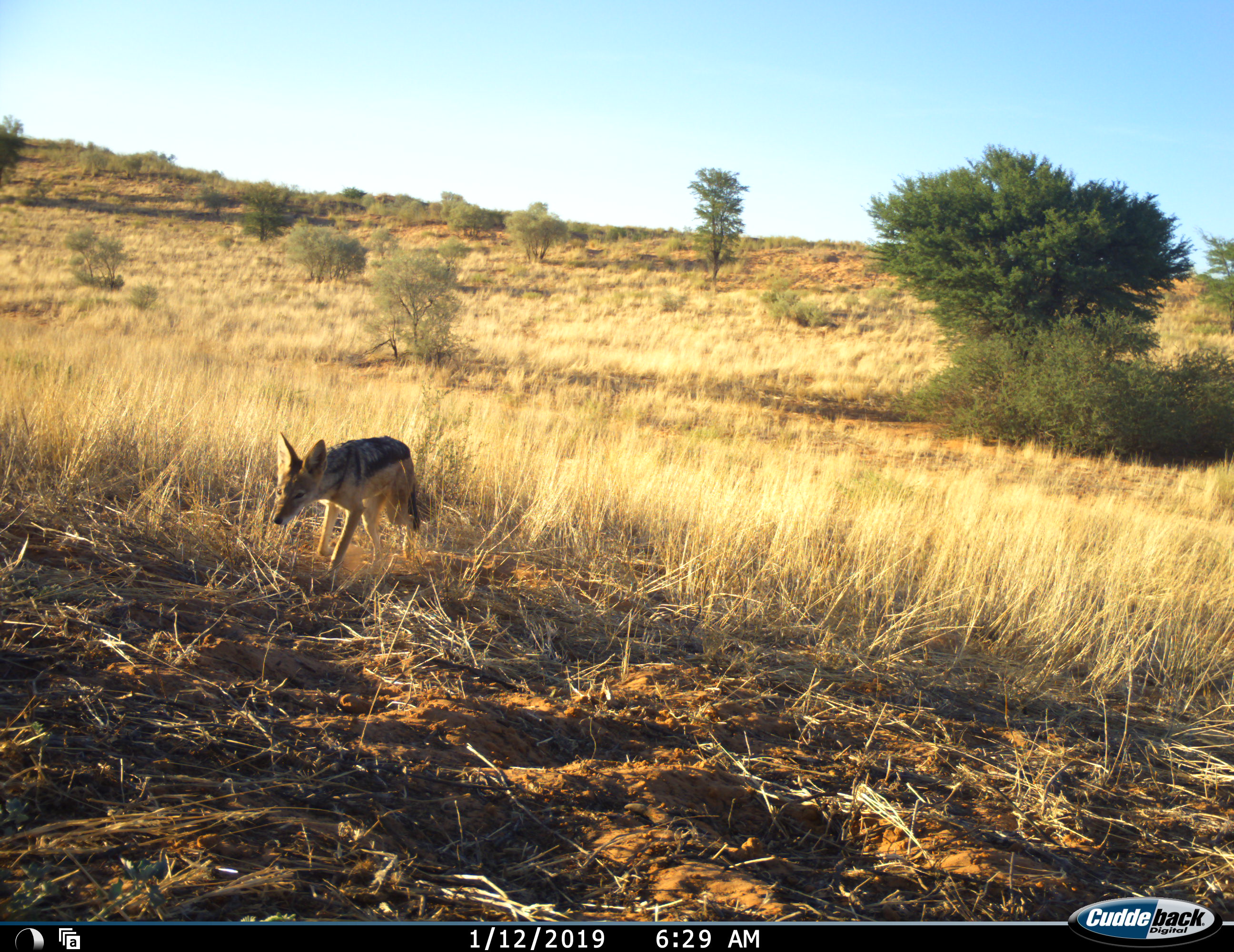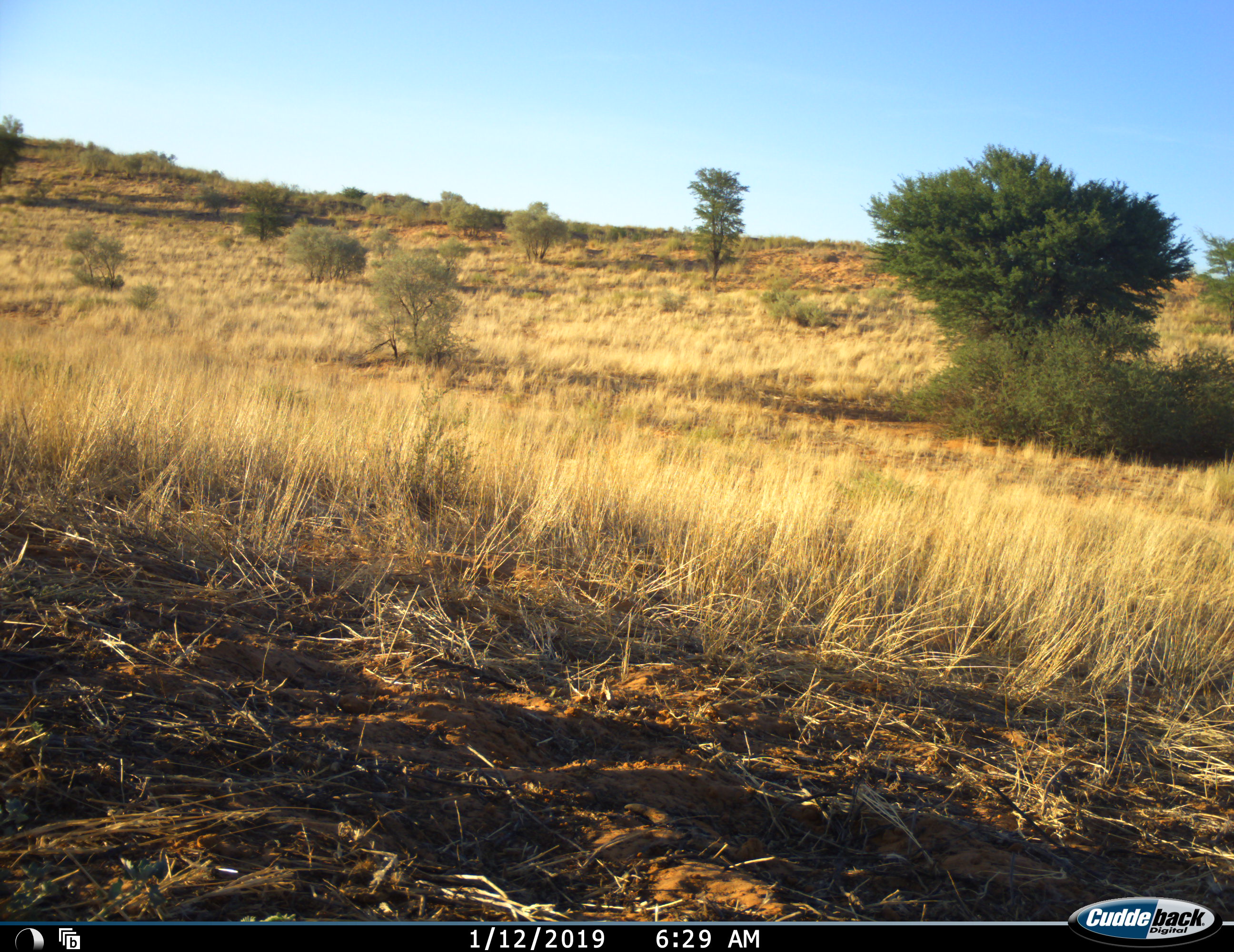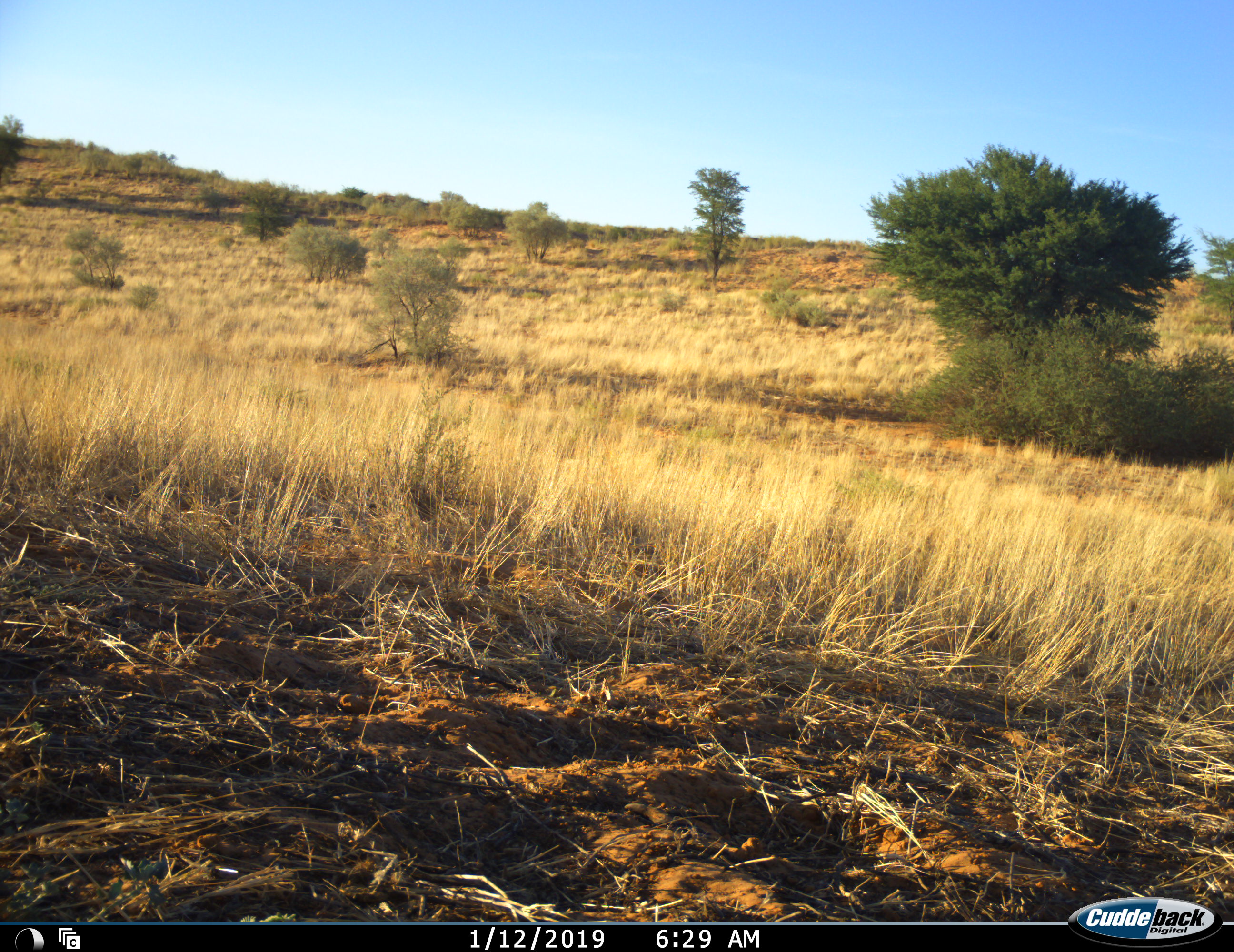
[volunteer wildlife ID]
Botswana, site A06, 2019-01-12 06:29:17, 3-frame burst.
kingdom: Animalia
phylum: Chordata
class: Mammalia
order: Carnivora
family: Canidae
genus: Lupulella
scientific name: Lupulella mesomelas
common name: black-backed jackal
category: jackalblackbacked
Jackalblackbacked (black-backed jackal) (Lupulella mesomelas), count 1. Behavior (volunteer vote fractions): standing 0%, resting 0%, moving 100%, interacting 0%. Young present (vote fraction): 0%. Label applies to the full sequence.